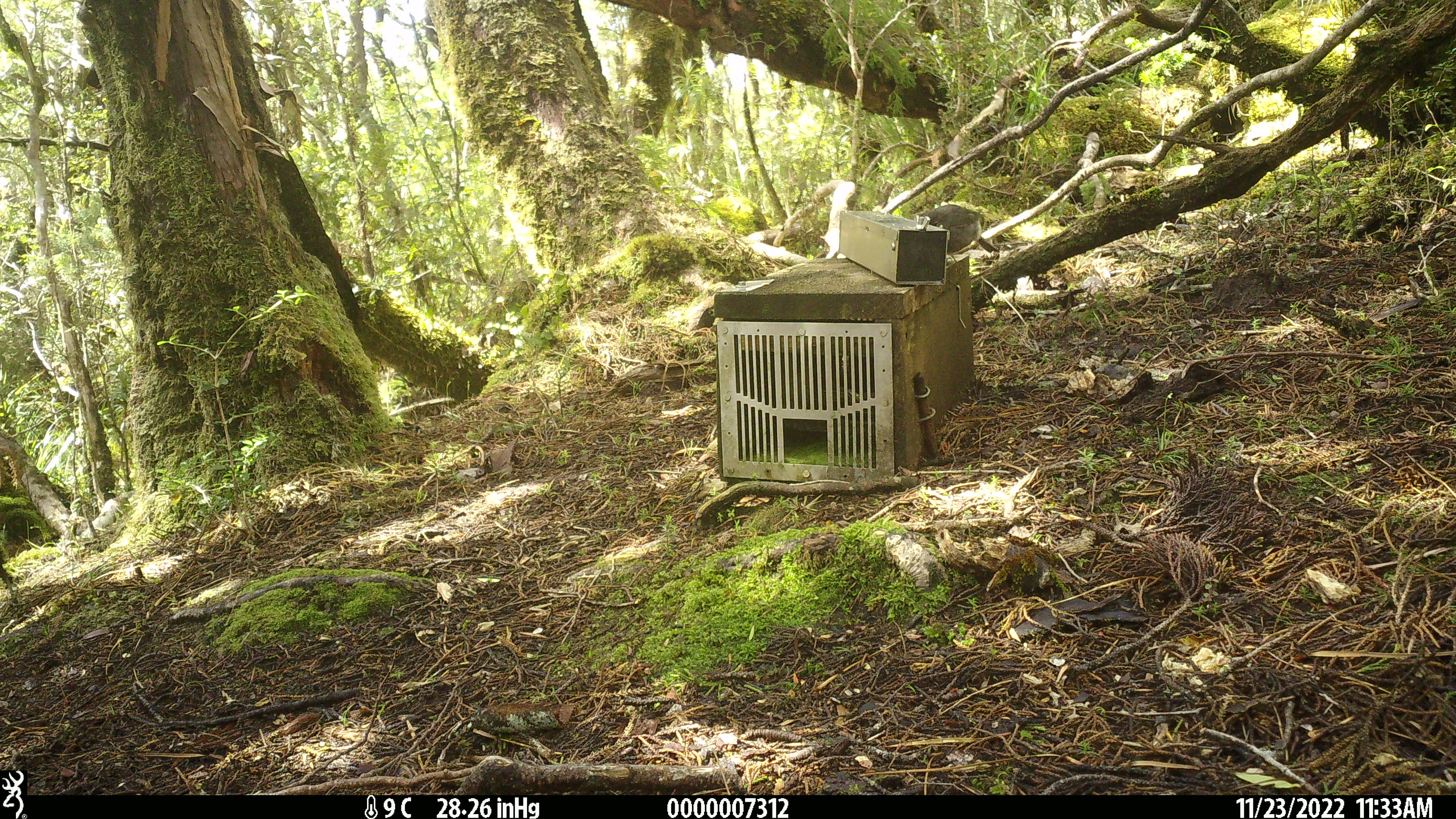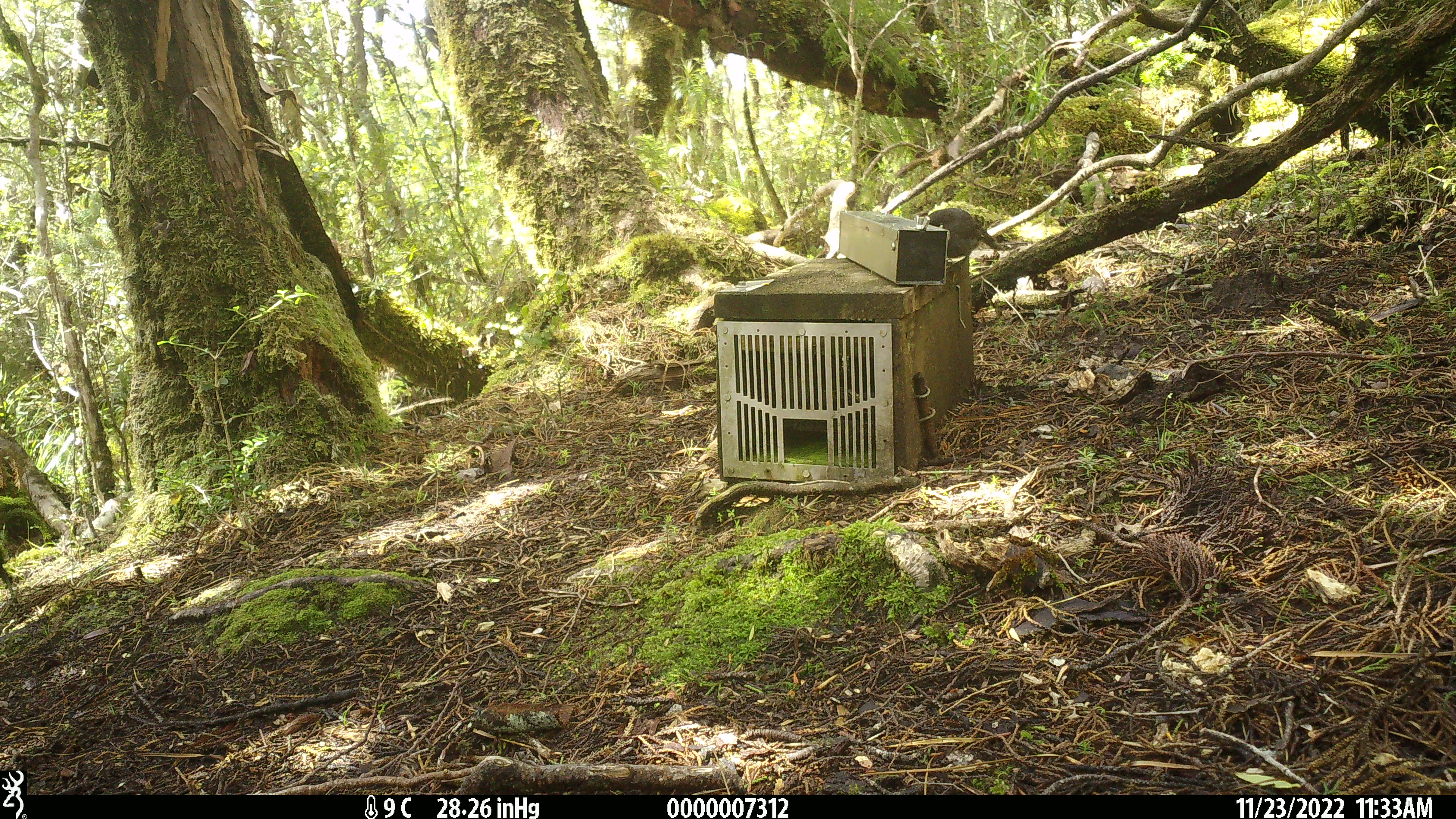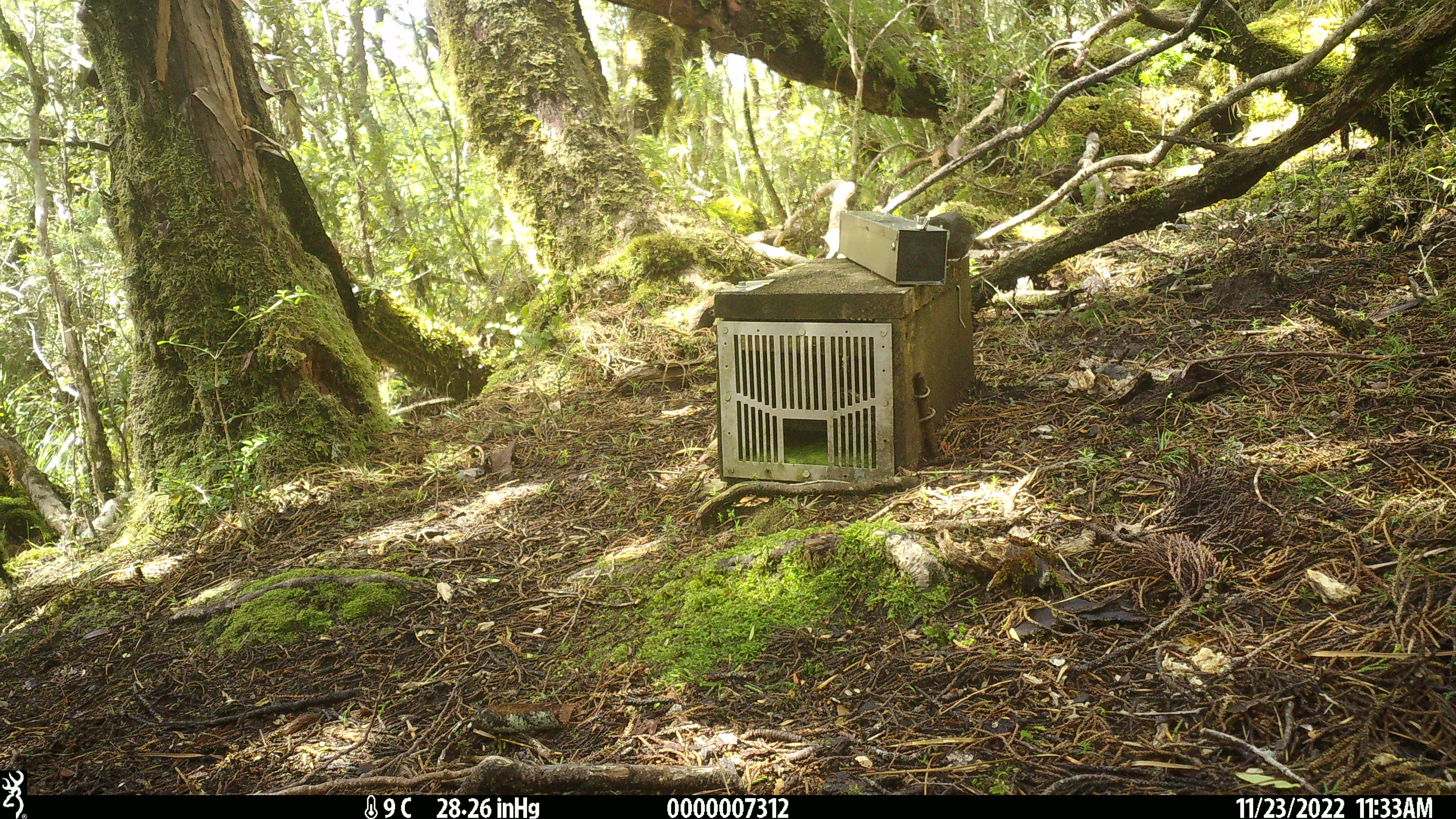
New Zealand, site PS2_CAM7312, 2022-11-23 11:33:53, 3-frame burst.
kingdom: Animalia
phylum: Chordata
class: Aves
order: Passeriformes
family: Petroicidae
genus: Petroica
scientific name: Petroica australis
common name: new zealand robin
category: robin